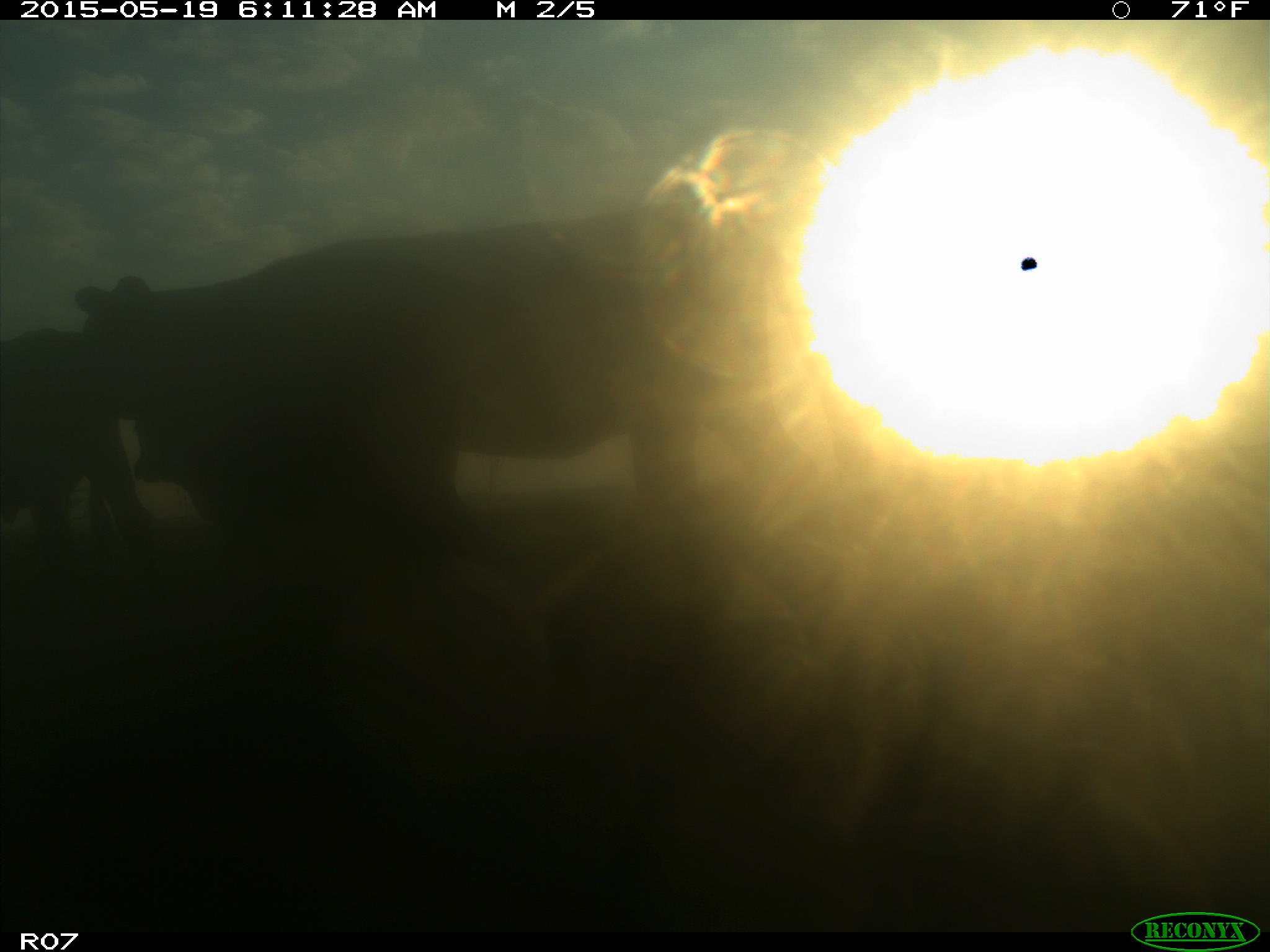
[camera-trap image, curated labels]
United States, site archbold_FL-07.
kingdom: Animalia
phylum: Chordata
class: Mammalia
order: Artiodactyla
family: Bovidae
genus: Bos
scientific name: Bos taurus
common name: domestic cow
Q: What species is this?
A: Bos taurus (domestic cow).